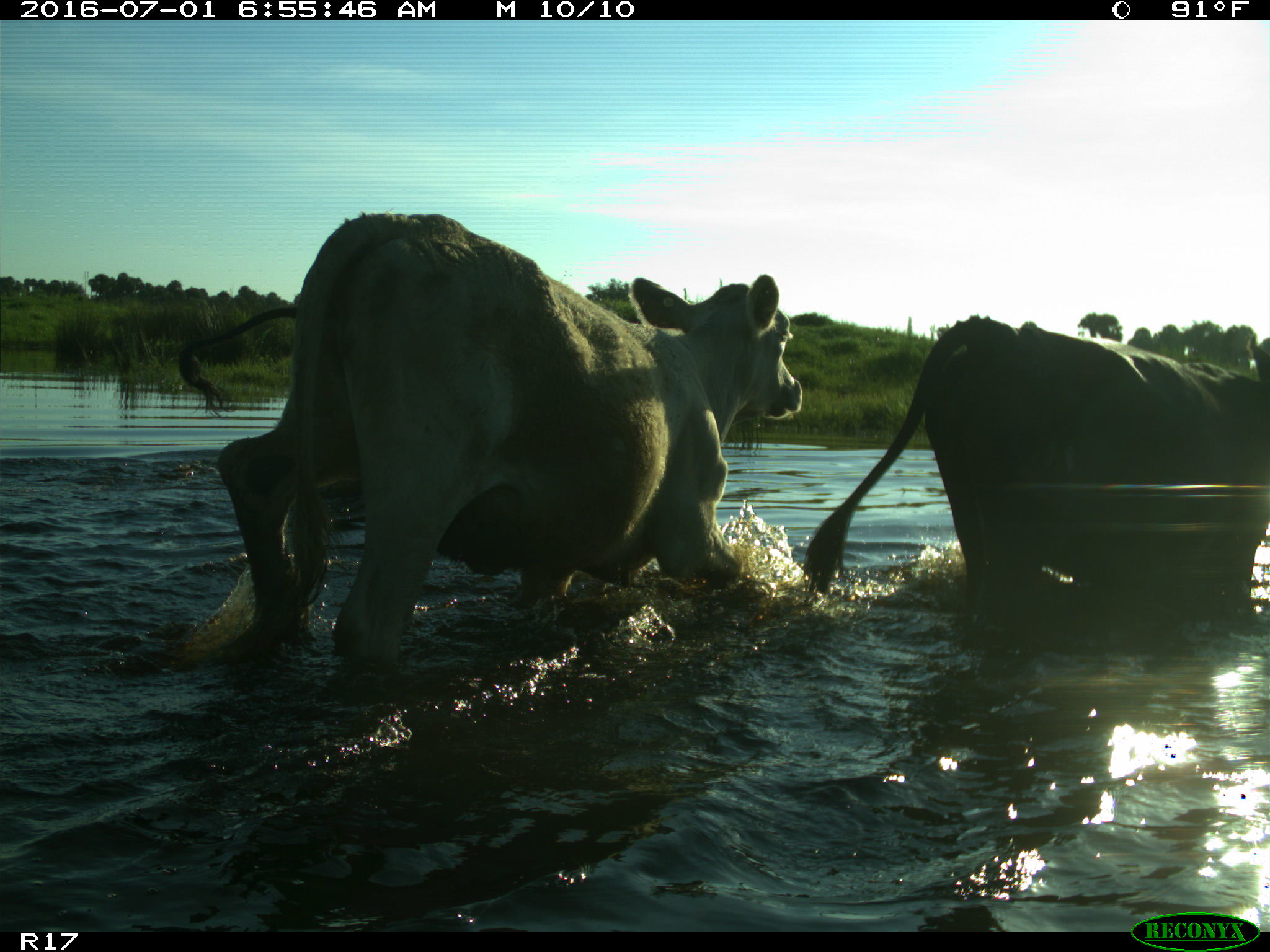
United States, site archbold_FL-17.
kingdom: Animalia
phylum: Chordata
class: Mammalia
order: Artiodactyla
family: Bovidae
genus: Bos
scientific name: Bos taurus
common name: domestic cow